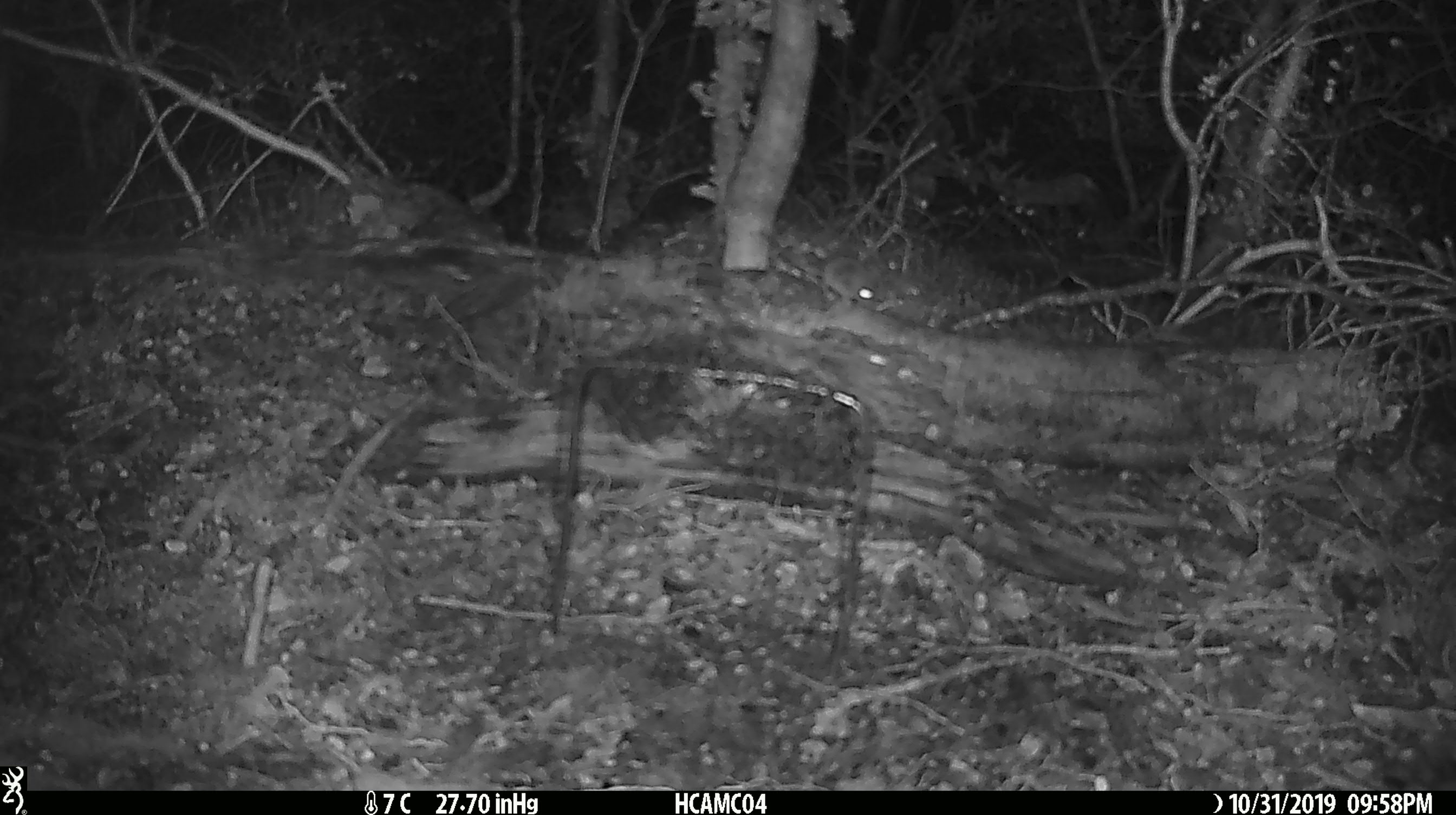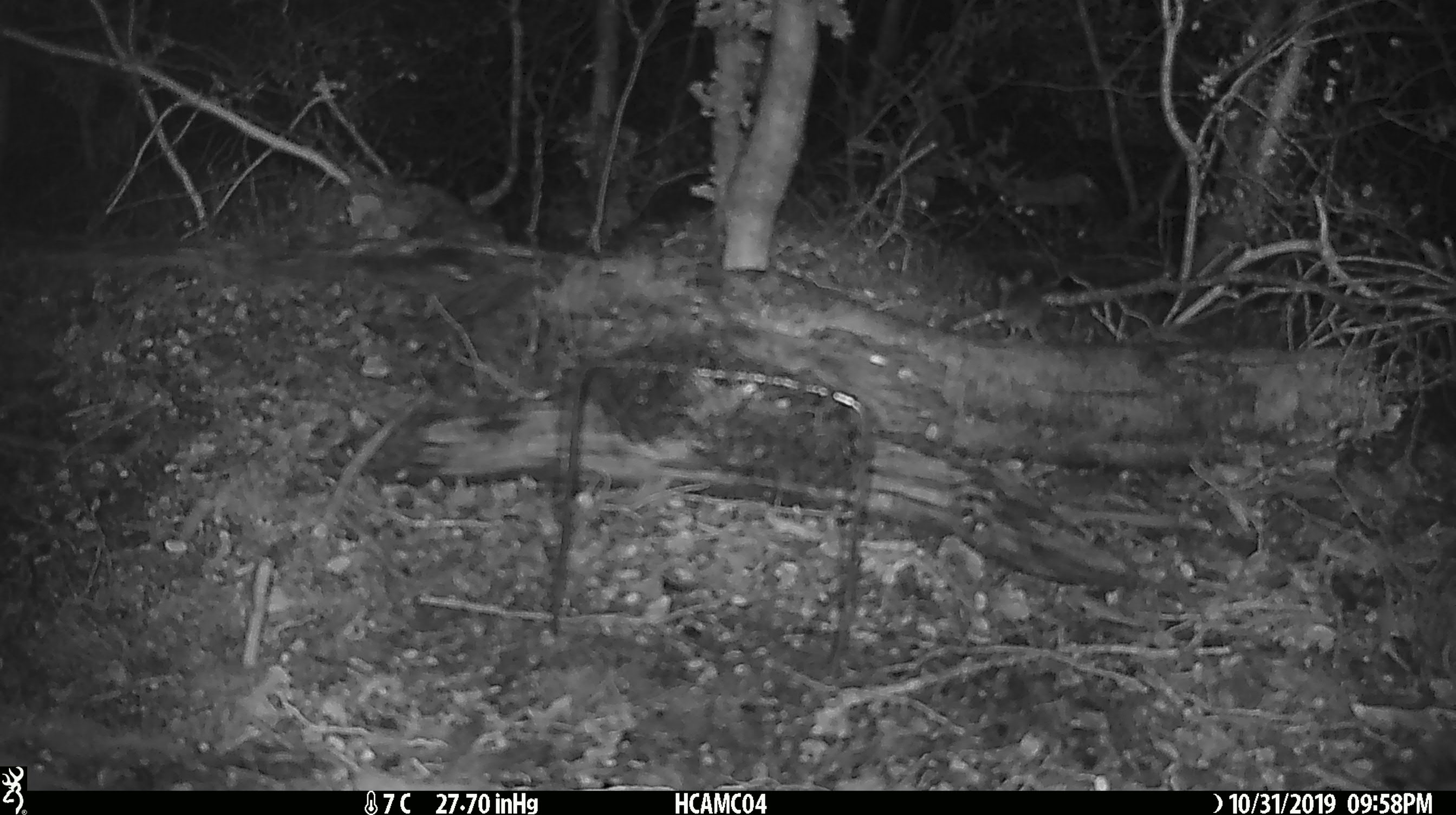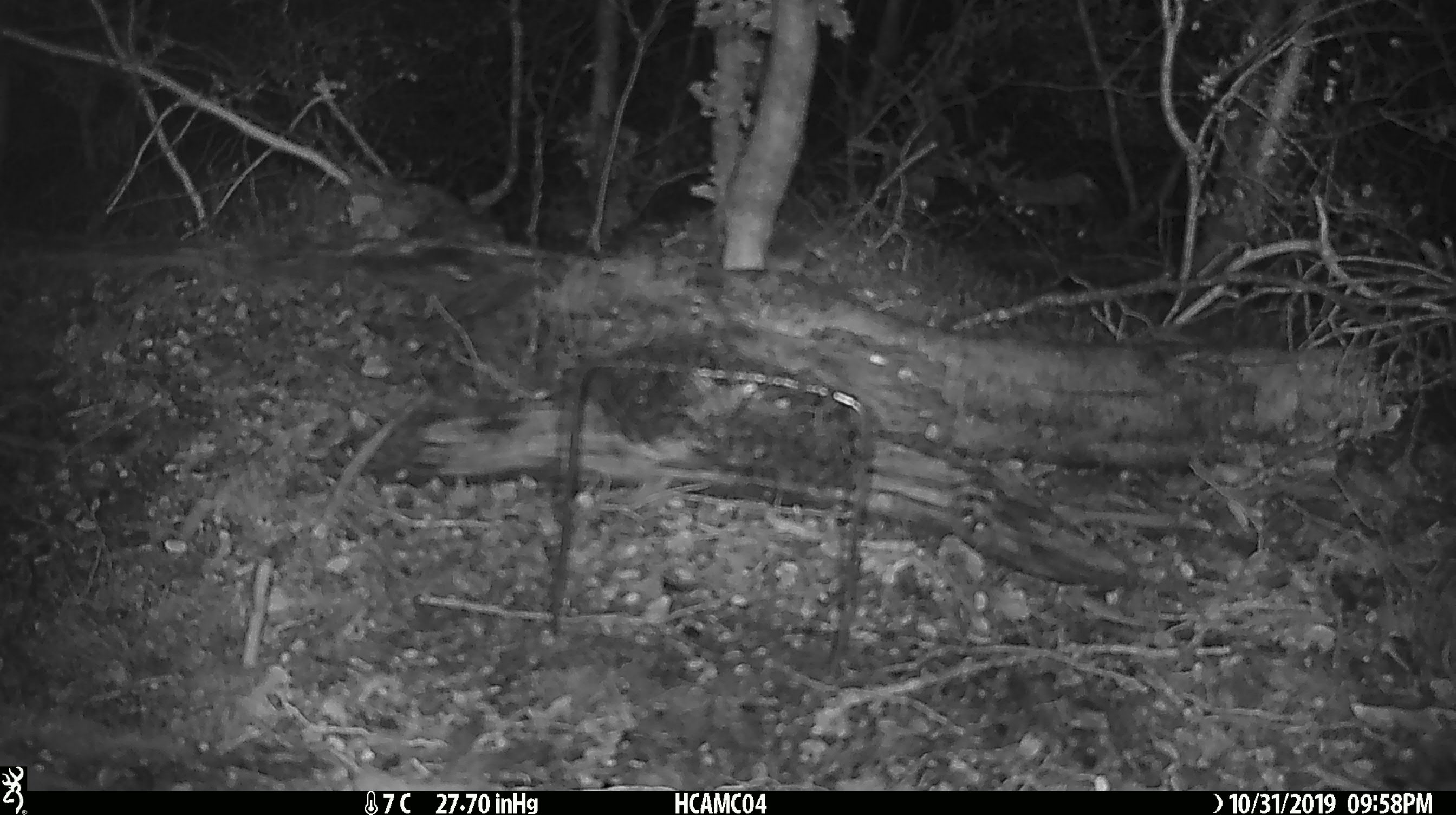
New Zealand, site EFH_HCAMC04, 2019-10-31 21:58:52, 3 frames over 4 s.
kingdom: Animalia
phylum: Chordata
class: Mammalia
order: Rodentia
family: Muridae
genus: Mus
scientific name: Mus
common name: mouse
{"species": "mouse (Mus)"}